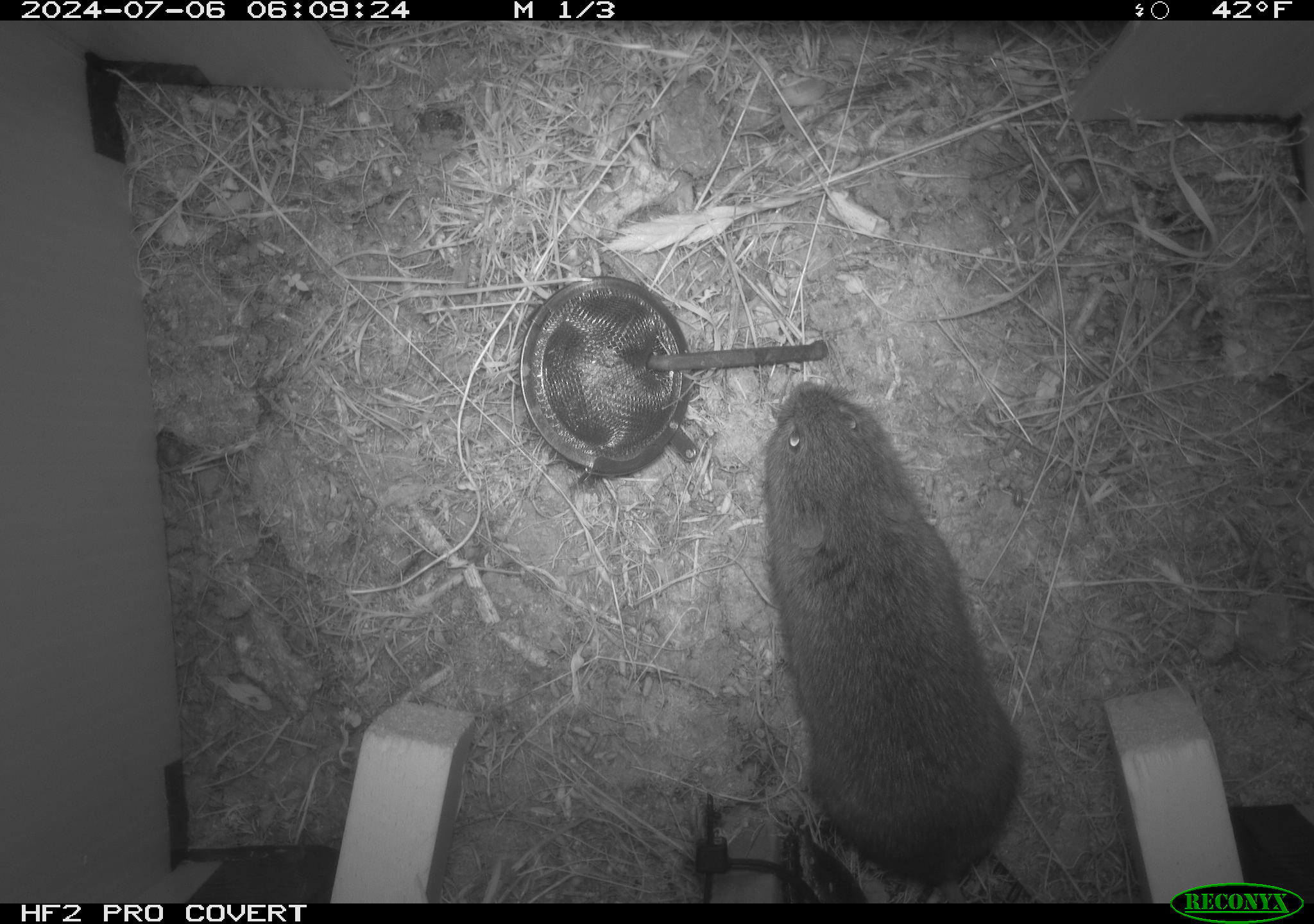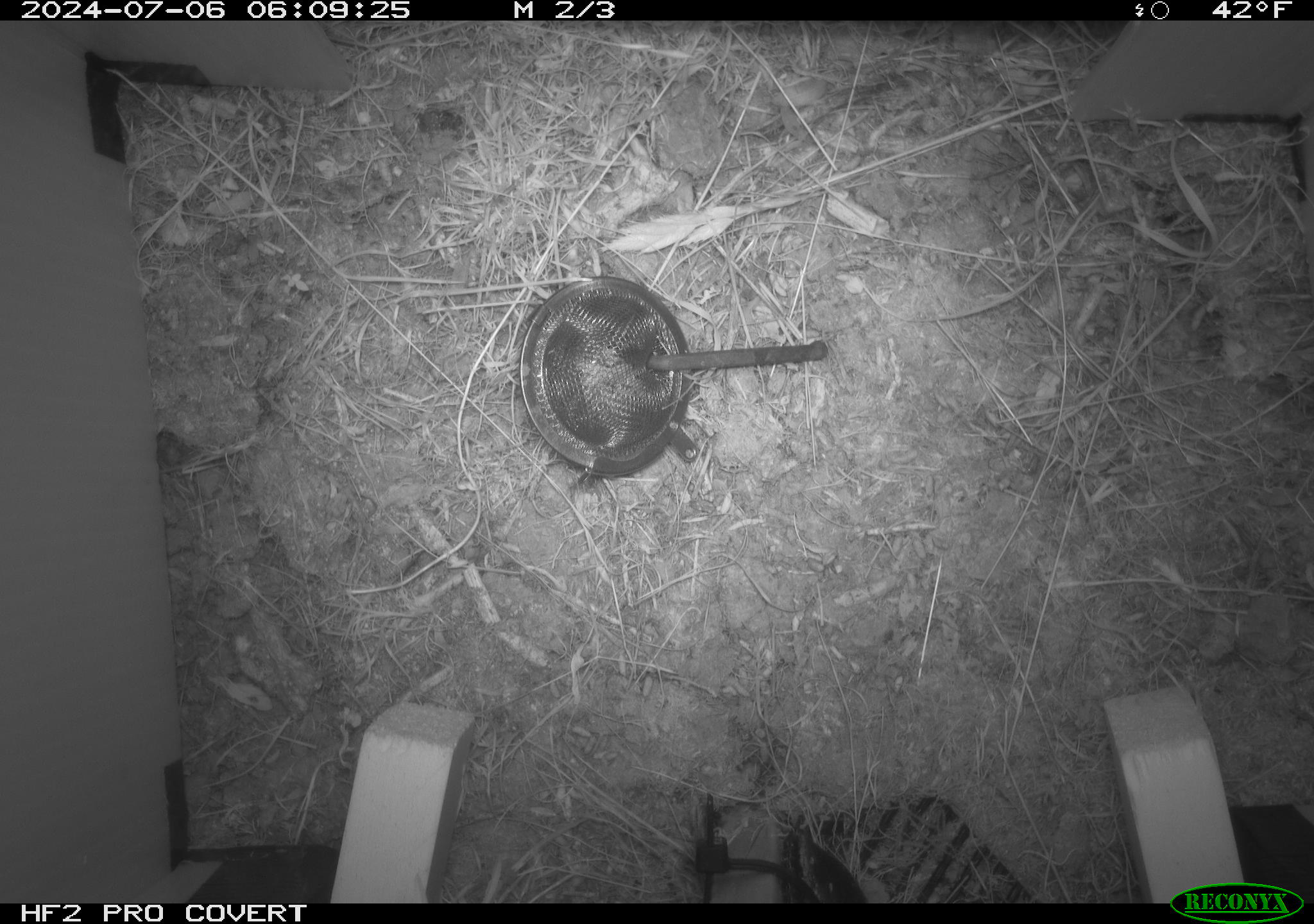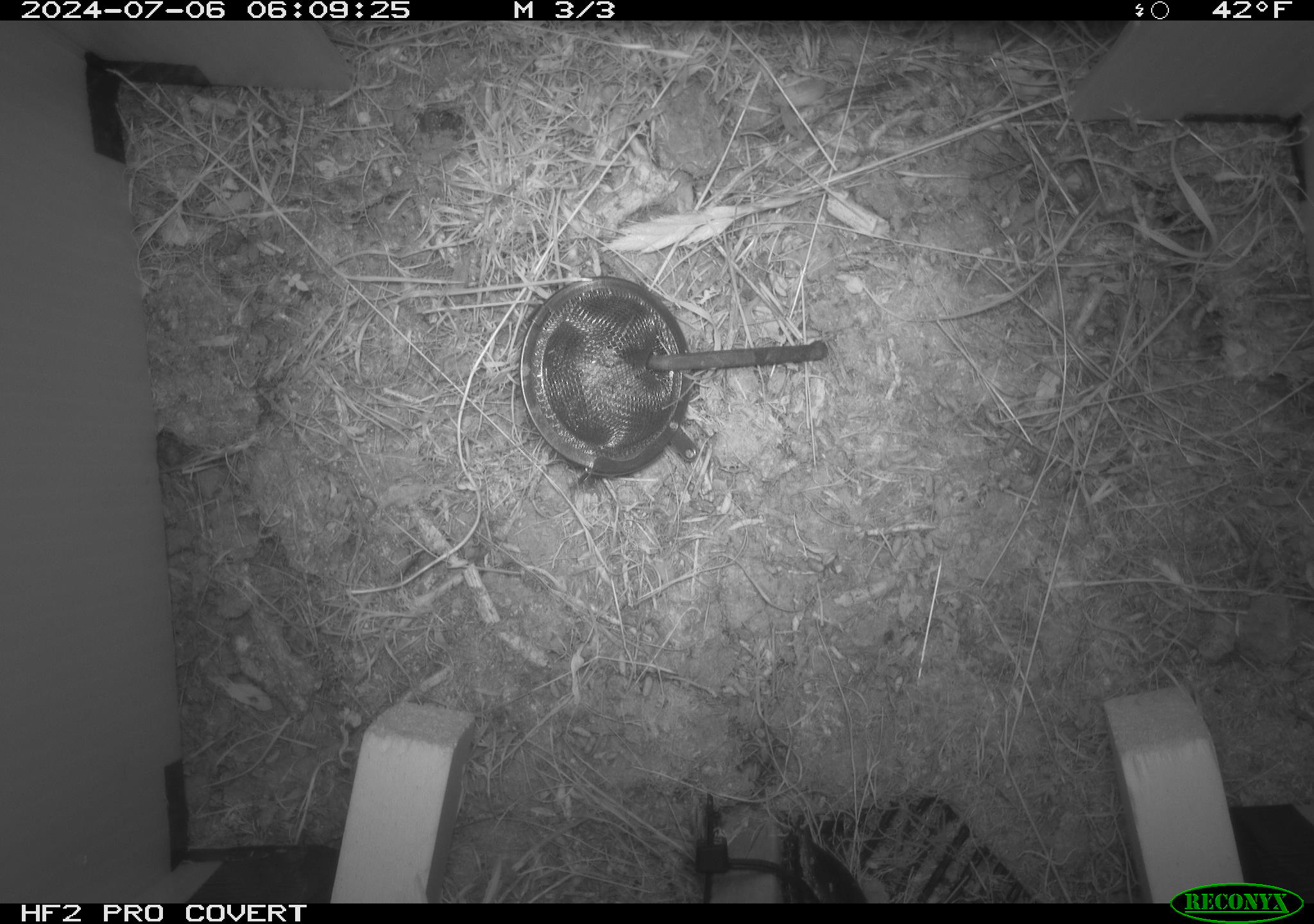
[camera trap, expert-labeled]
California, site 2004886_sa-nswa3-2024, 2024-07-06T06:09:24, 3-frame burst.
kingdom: Animalia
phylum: Chordata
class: Mammalia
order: Rodentia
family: Cricetidae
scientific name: Arvicolinae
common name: voles, lemmings, and muskrats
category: arvicolinae subfamily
Arvicolinae subfamily (voles, lemmings, and muskrats) (Arvicolinae).